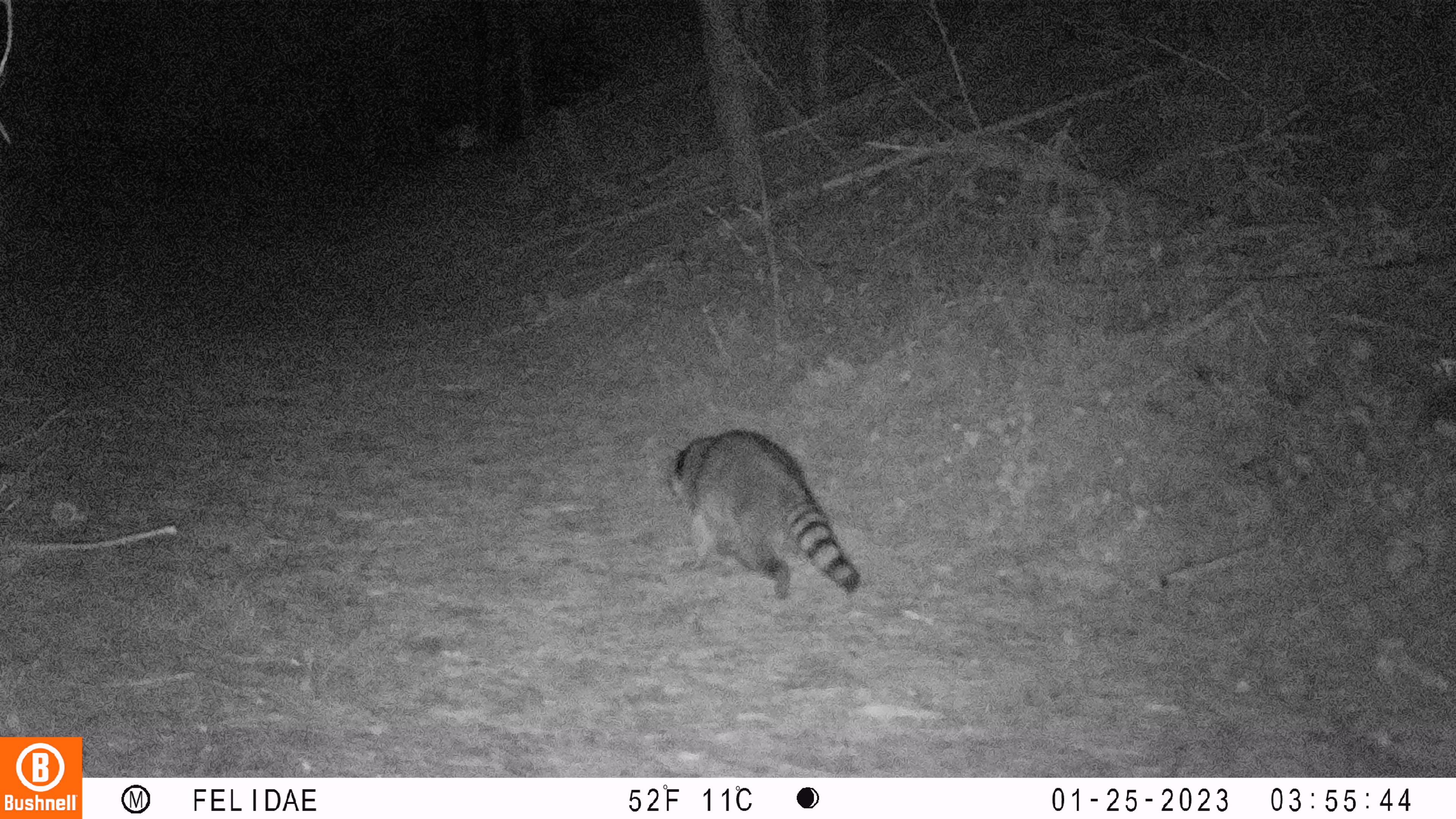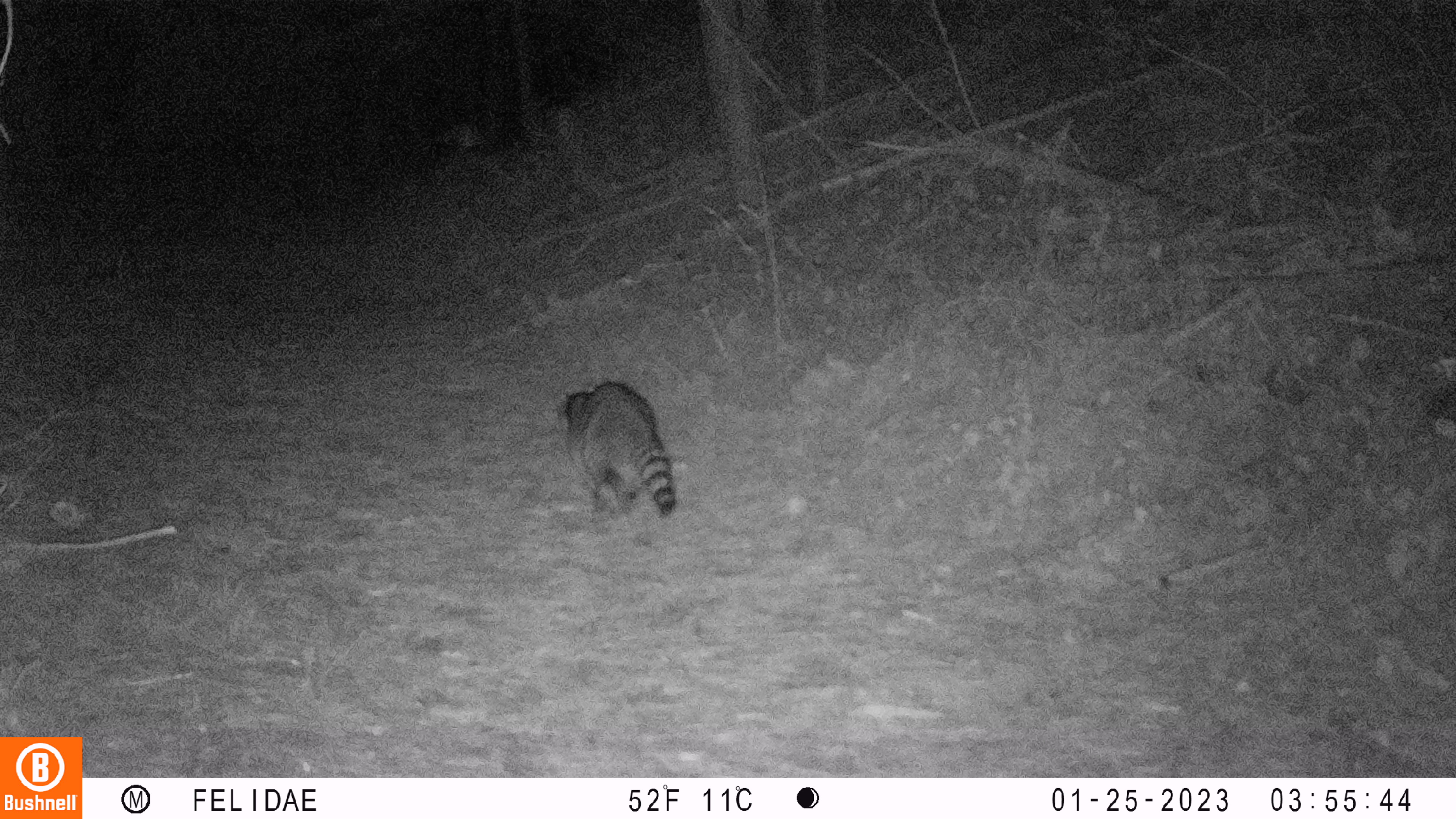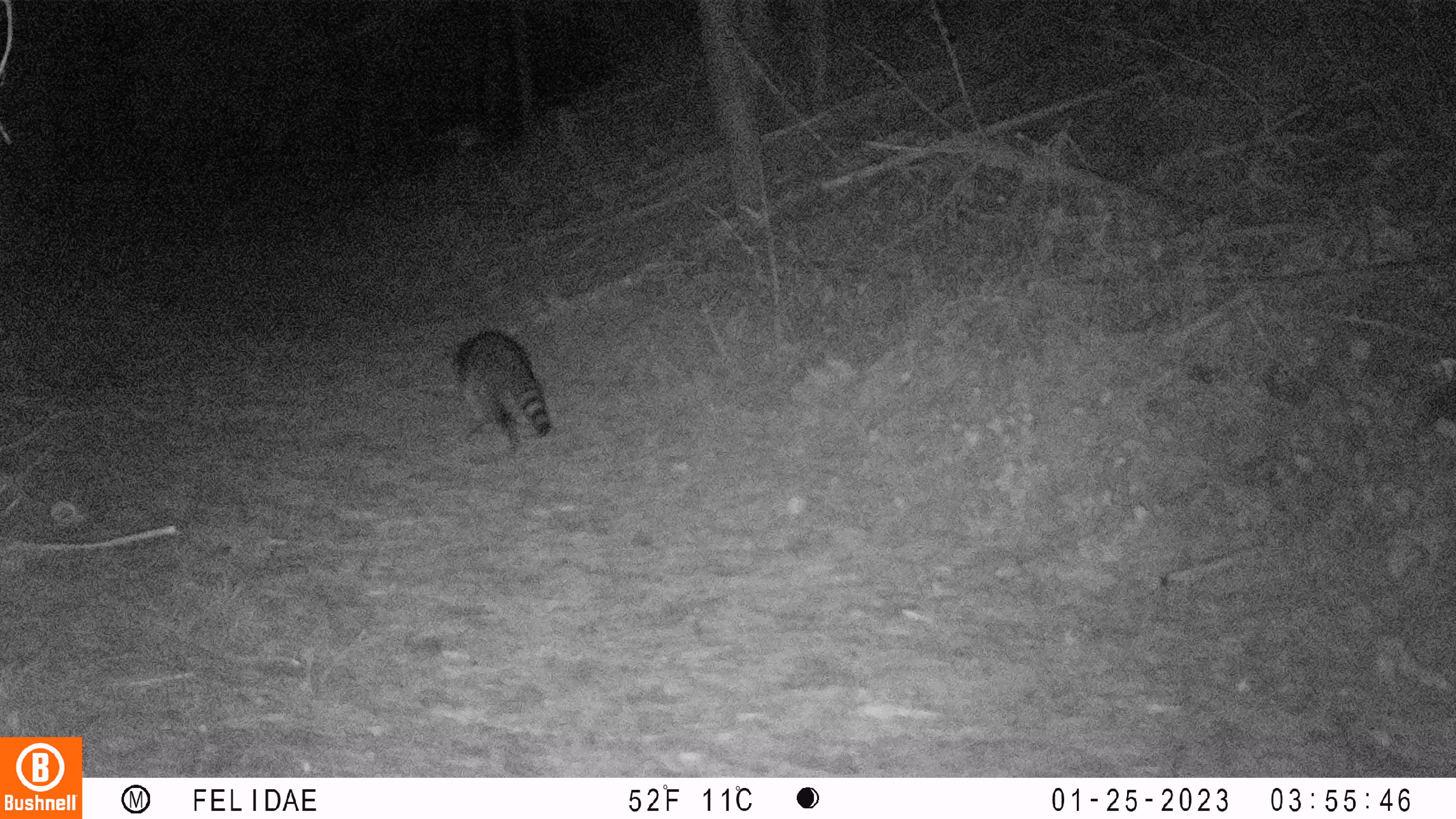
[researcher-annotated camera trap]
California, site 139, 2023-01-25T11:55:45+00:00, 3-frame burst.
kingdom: Animalia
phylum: Chordata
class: Mammalia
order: Carnivora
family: Procyonidae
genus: Procyon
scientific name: Procyon lotor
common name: raccoon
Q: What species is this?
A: Raccoon (Procyon lotor).